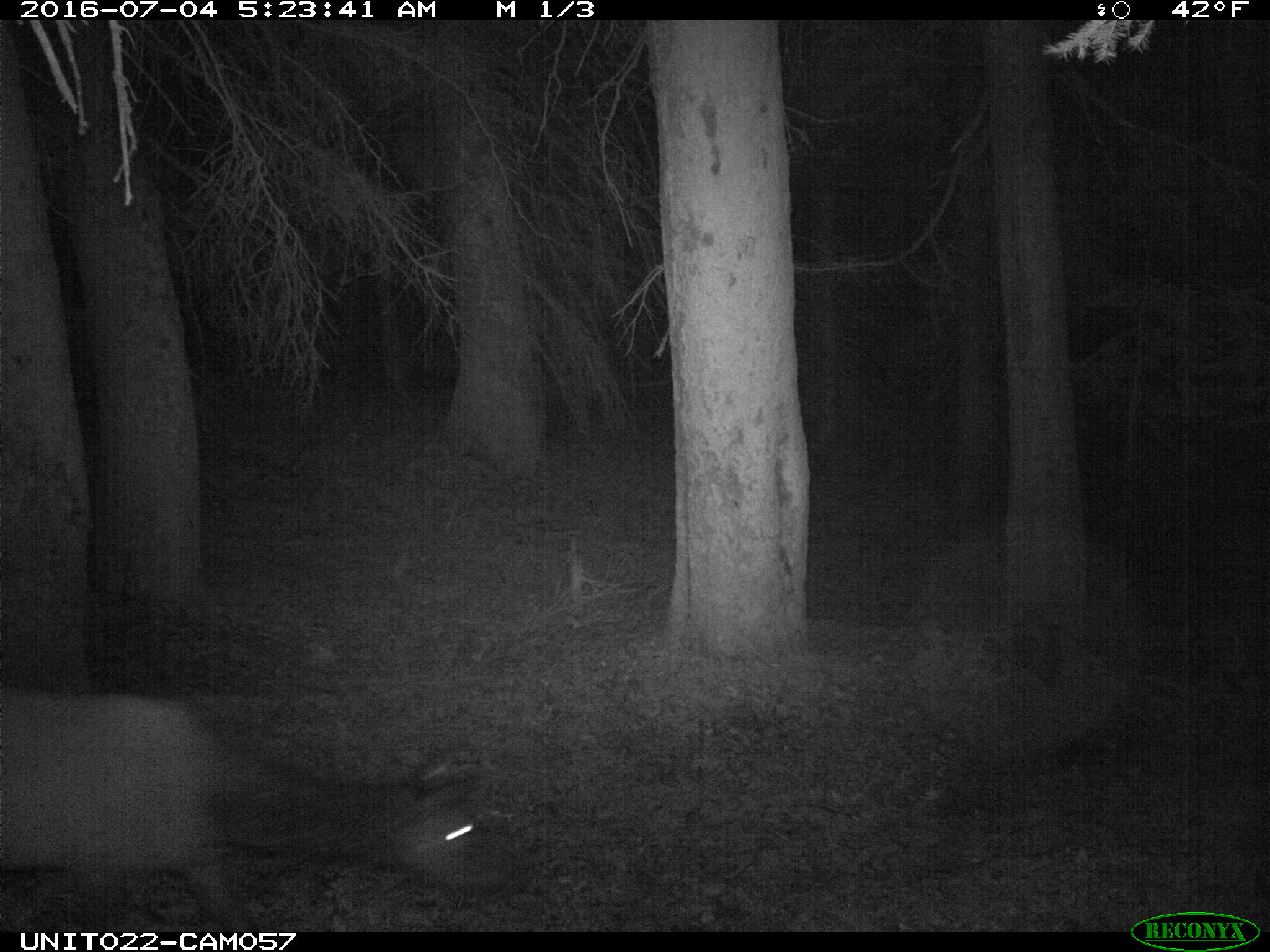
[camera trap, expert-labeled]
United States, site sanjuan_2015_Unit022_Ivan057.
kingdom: Animalia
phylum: Chordata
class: Mammalia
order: Artiodactyla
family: Cervidae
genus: Cervus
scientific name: Cervus elaphus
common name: red deer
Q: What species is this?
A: Cervus elaphus (red deer).